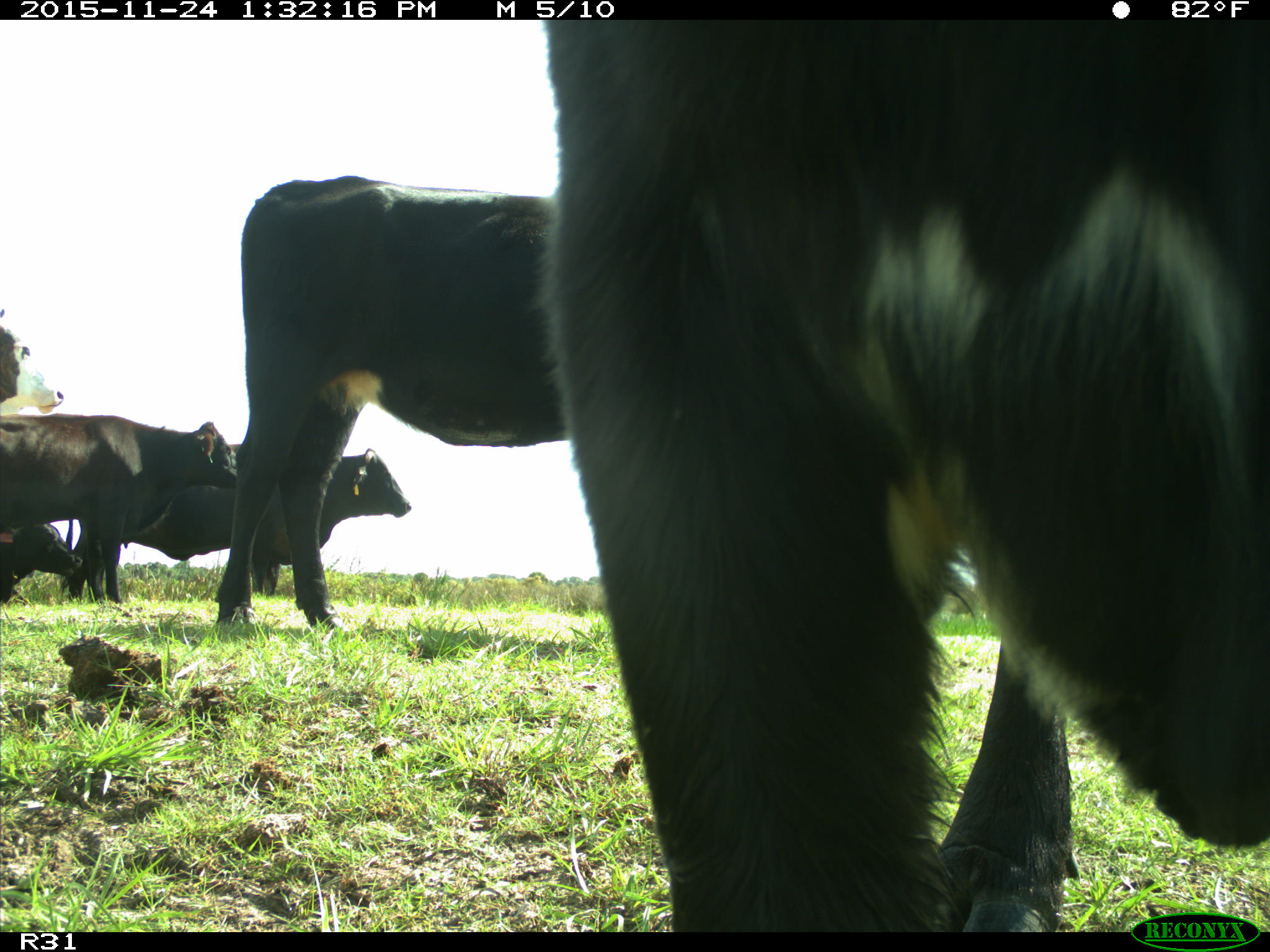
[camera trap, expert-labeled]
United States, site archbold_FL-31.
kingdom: Animalia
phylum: Chordata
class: Mammalia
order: Artiodactyla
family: Bovidae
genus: Bos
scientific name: Bos taurus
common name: domestic cow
Bos taurus (domestic cow).